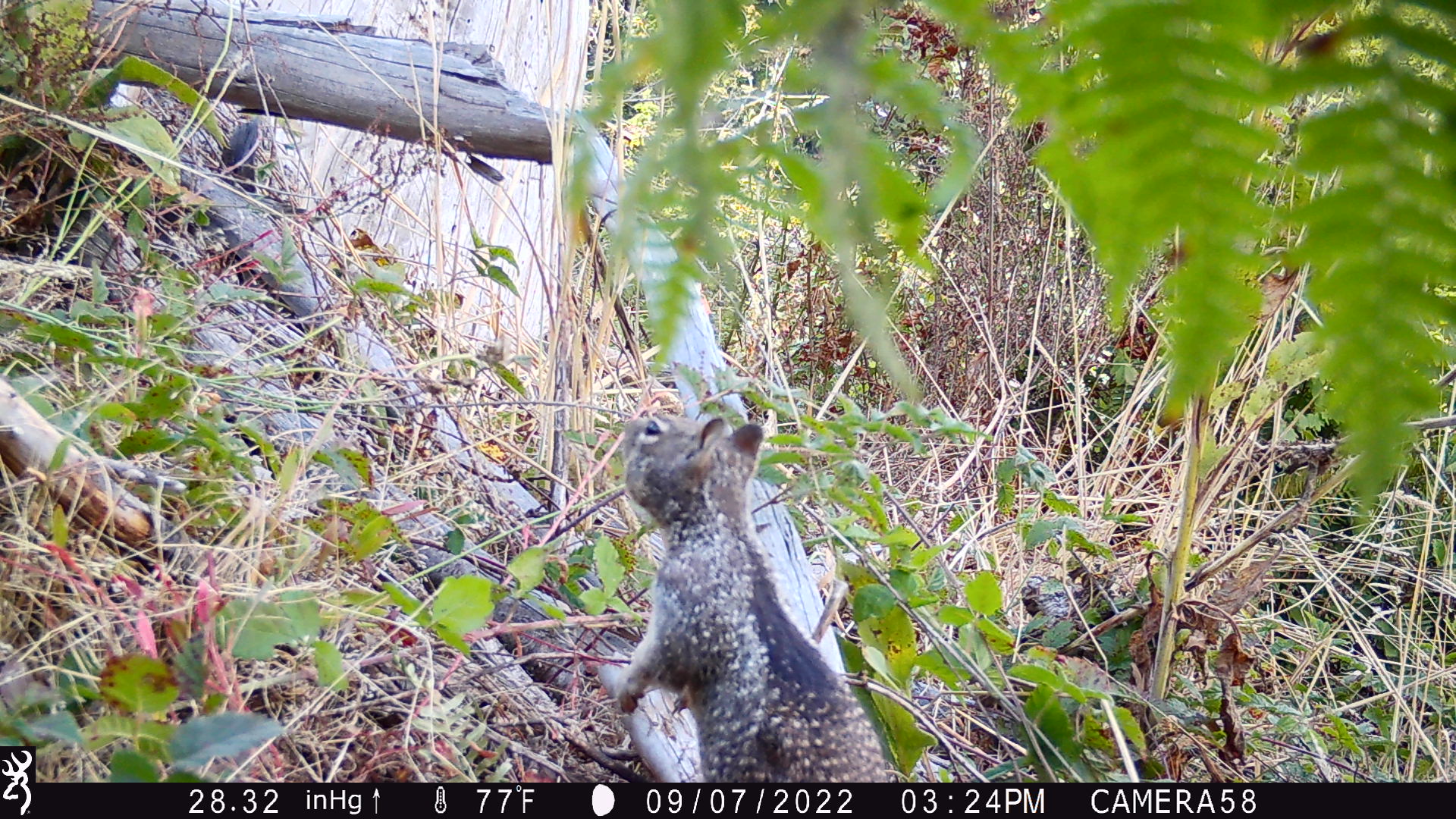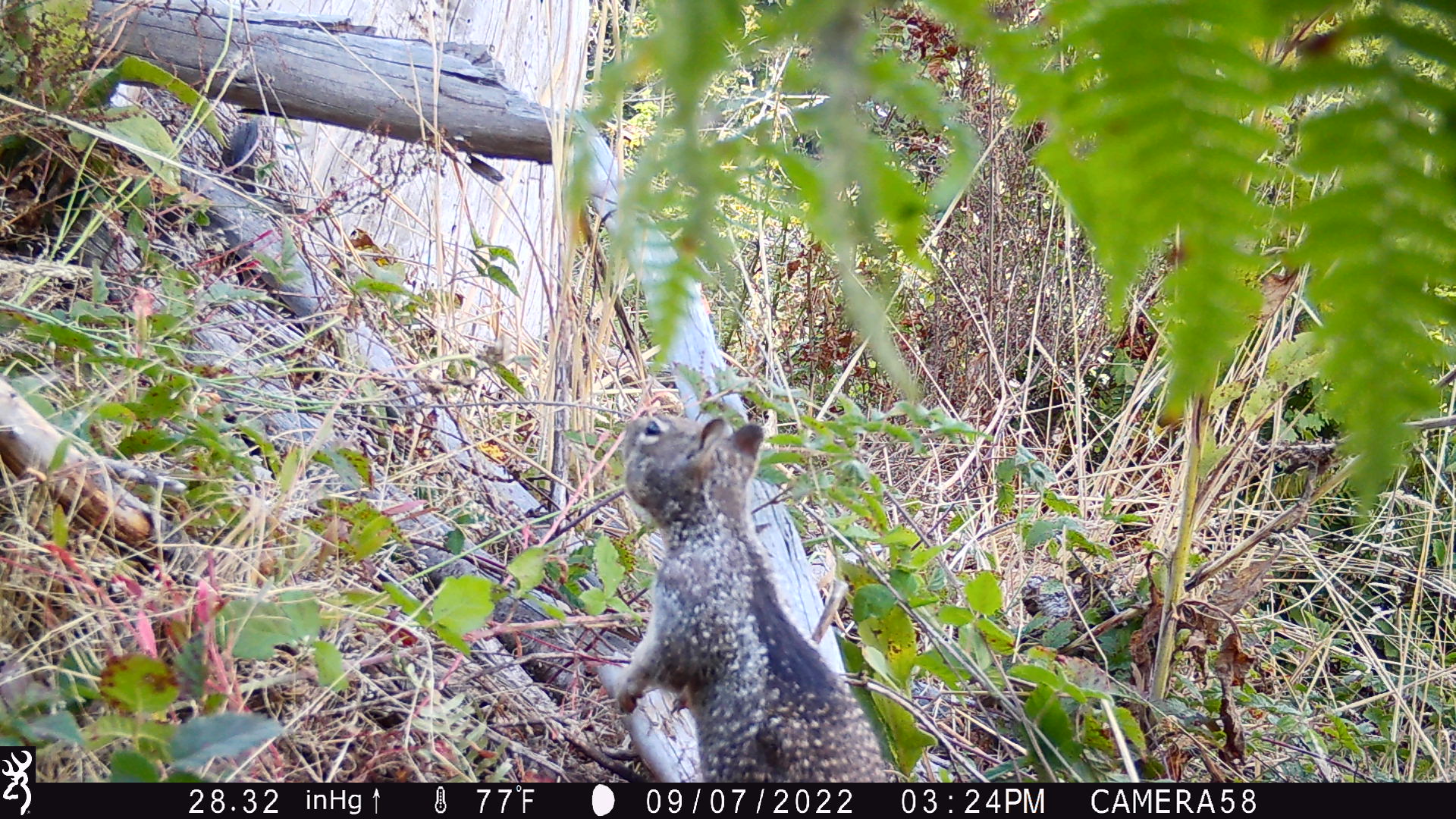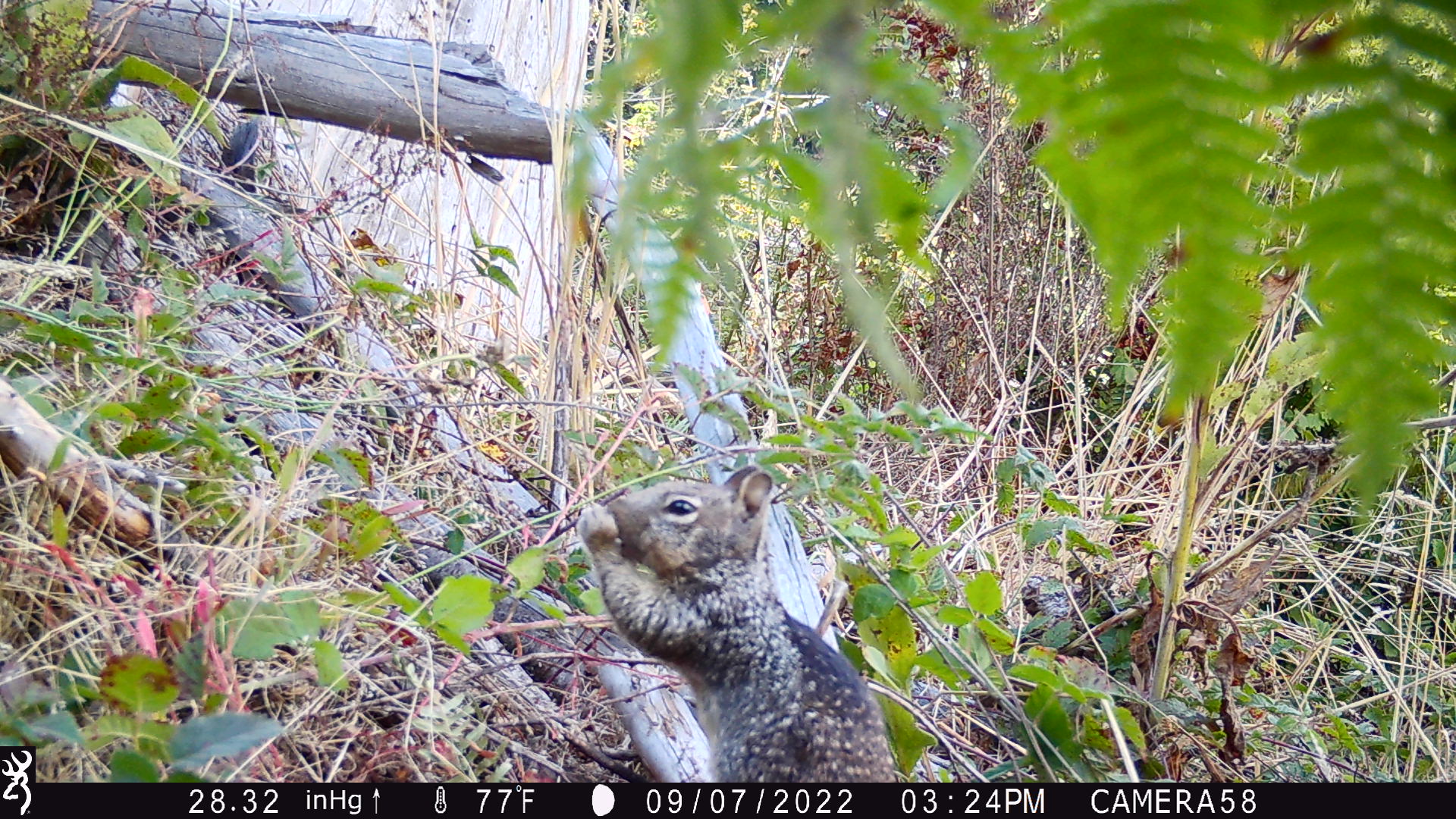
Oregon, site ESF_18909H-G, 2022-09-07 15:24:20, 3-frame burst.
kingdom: Animalia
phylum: Chordata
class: Mammalia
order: Rodentia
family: Sciuridae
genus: Otospermophilus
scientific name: Otospermophilus beecheyi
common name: california ground squirrel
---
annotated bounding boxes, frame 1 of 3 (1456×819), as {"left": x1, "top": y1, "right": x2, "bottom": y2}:
california ground squirrel: {"left": 599, "top": 394, "right": 898, "bottom": 776}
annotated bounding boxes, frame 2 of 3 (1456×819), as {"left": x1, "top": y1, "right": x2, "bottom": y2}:
california ground squirrel: {"left": 597, "top": 392, "right": 893, "bottom": 779}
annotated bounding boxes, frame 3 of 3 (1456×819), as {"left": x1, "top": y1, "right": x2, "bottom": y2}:
california ground squirrel: {"left": 568, "top": 454, "right": 908, "bottom": 775}